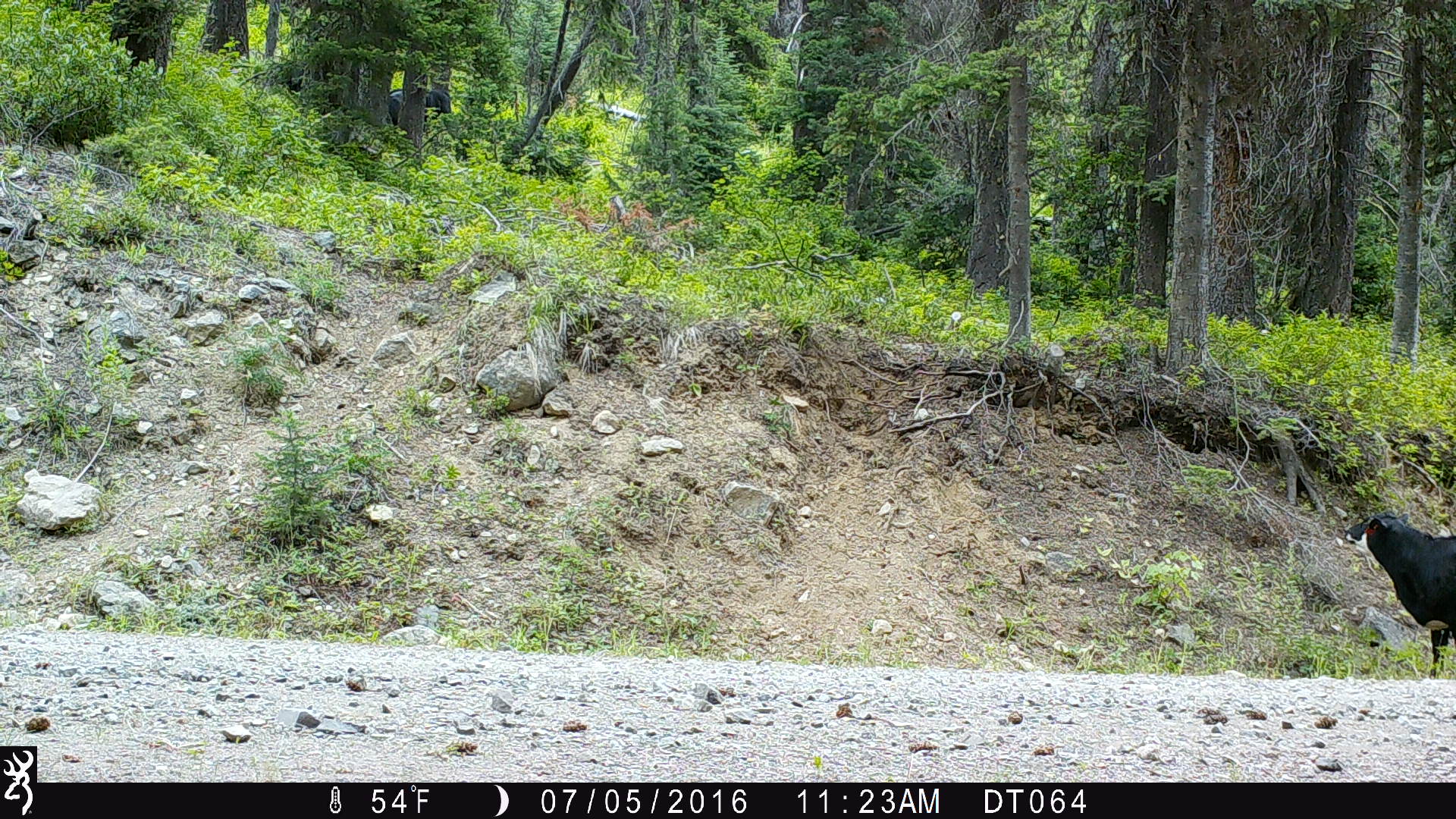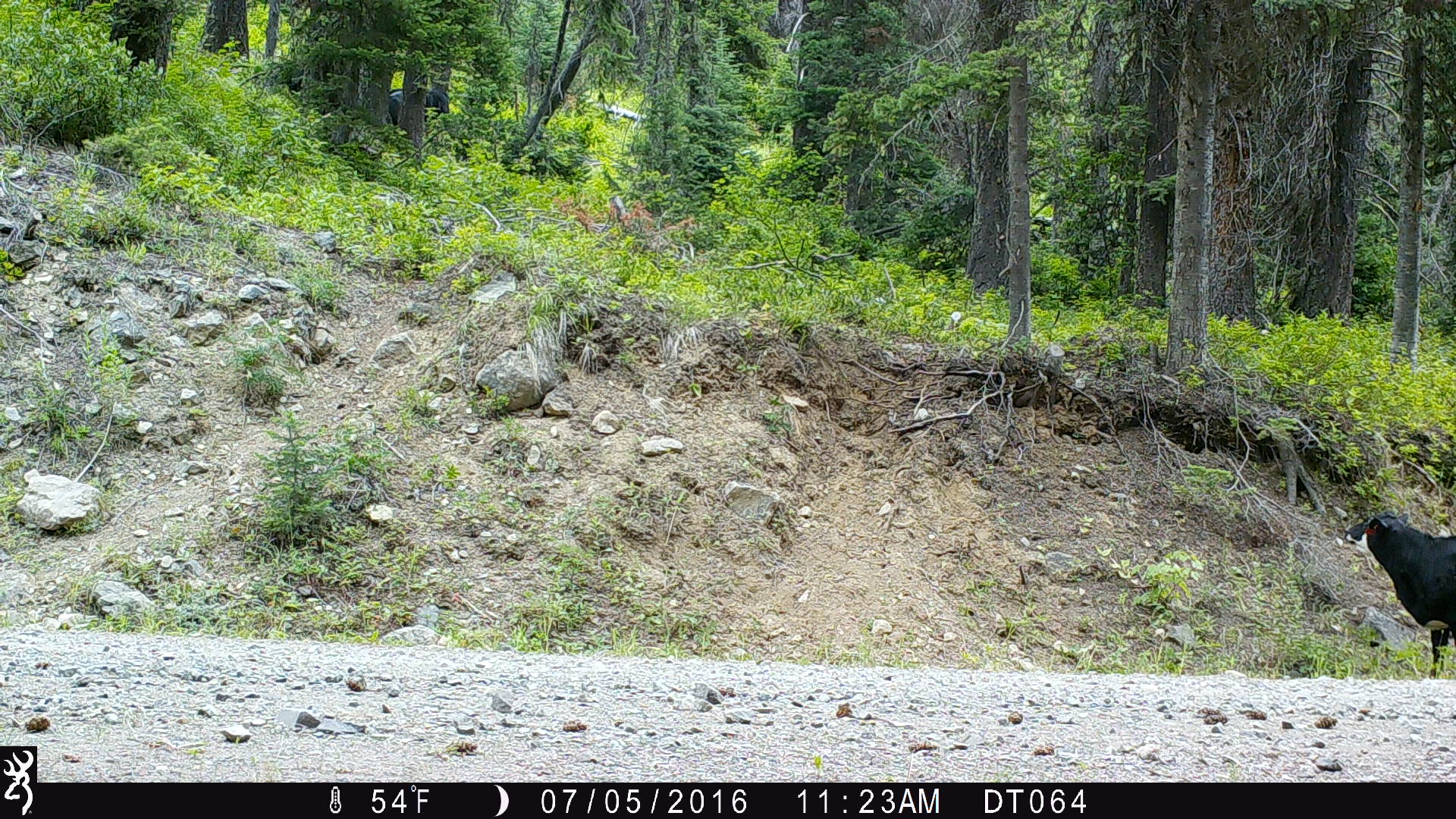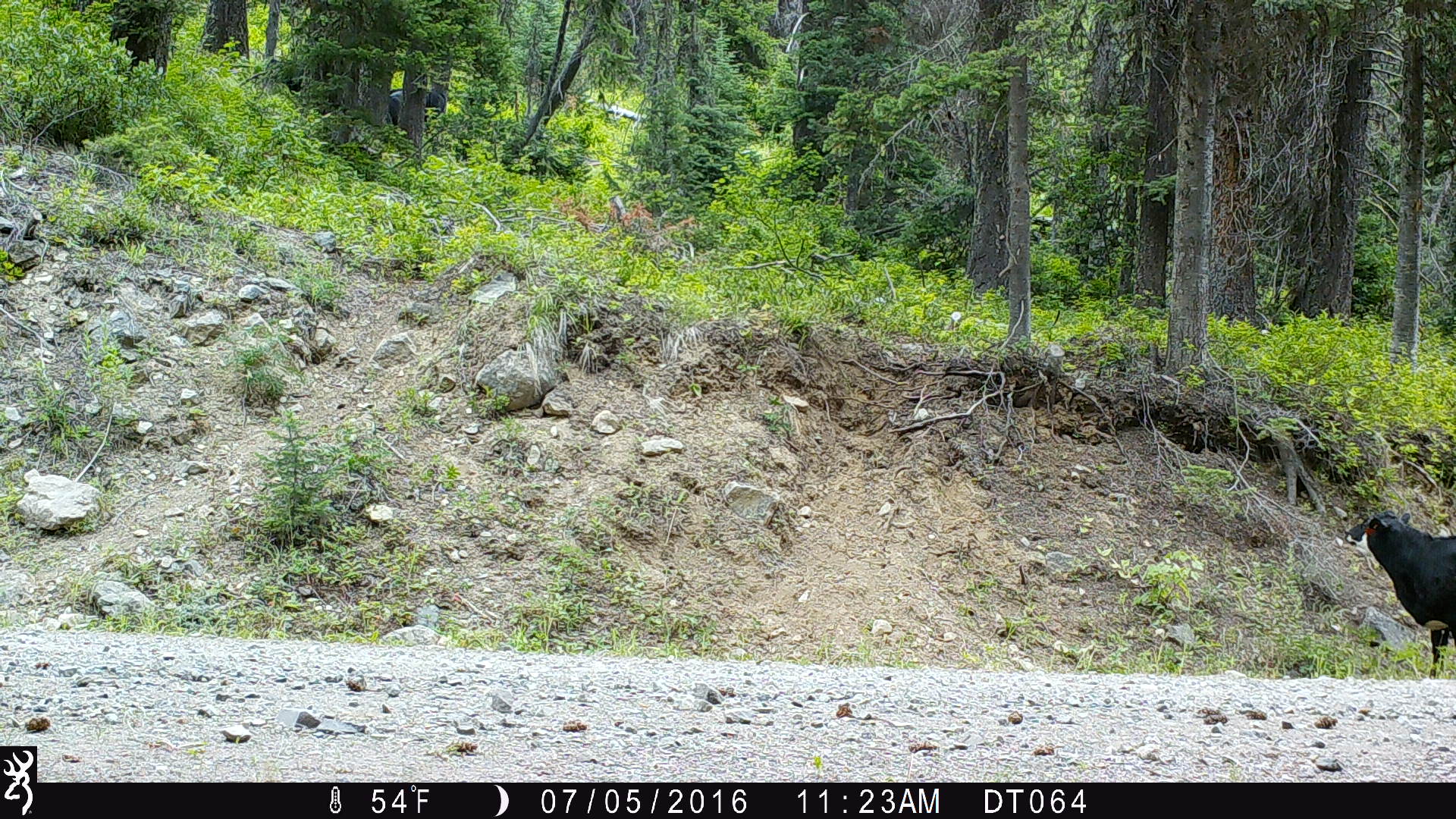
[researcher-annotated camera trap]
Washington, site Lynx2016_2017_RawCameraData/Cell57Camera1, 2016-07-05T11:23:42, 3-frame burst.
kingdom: Animalia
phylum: Chordata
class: Mammalia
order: Artiodactyla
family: Bovidae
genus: Bos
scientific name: Bos taurus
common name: domestic cattle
Domestic cattle (Bos taurus). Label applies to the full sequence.